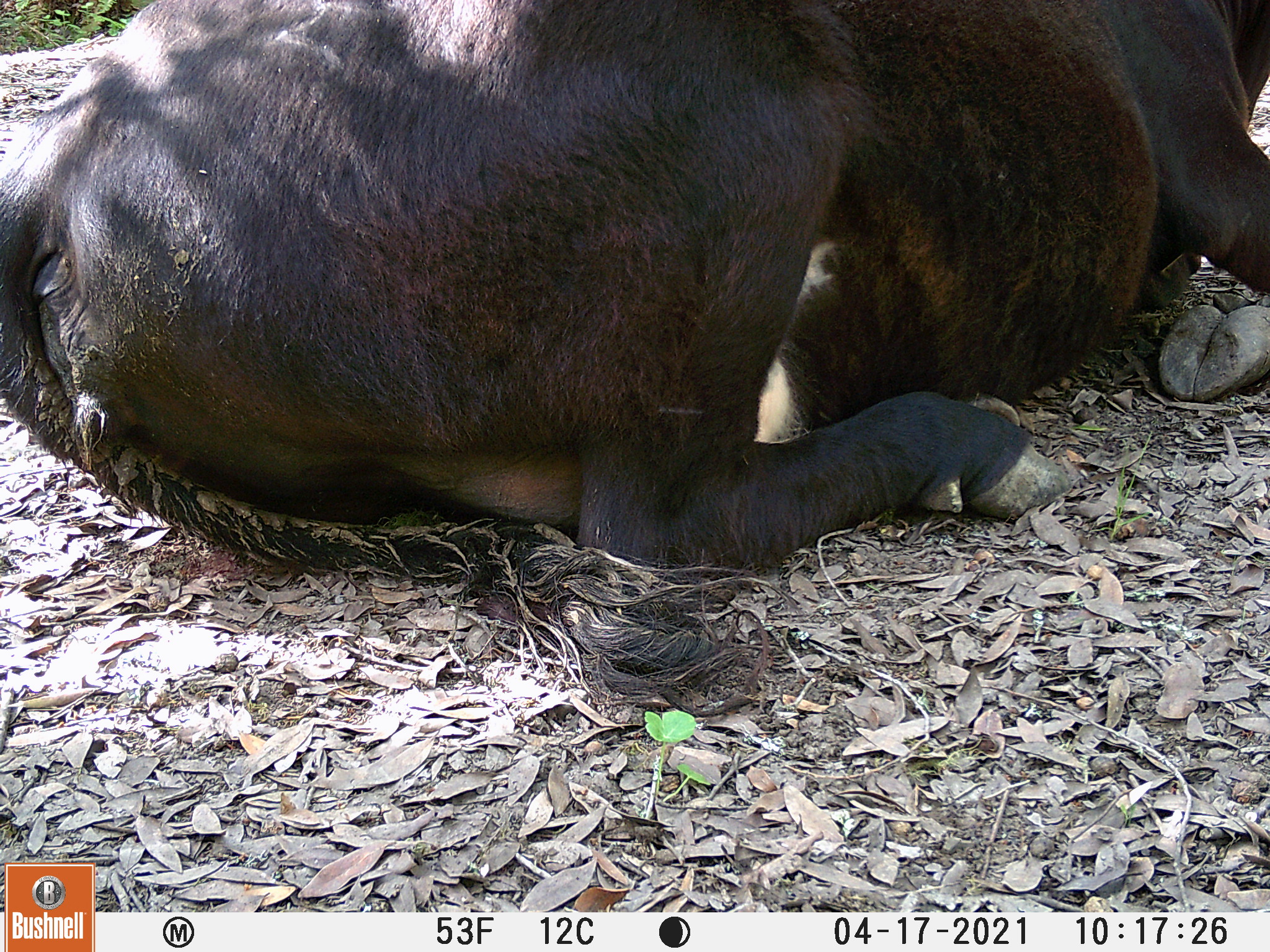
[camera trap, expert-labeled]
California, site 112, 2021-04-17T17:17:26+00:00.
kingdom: Animalia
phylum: Chordata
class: Mammalia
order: Artiodactyla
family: Bovidae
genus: Bos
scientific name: Bos taurus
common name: domestic cattle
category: cattle